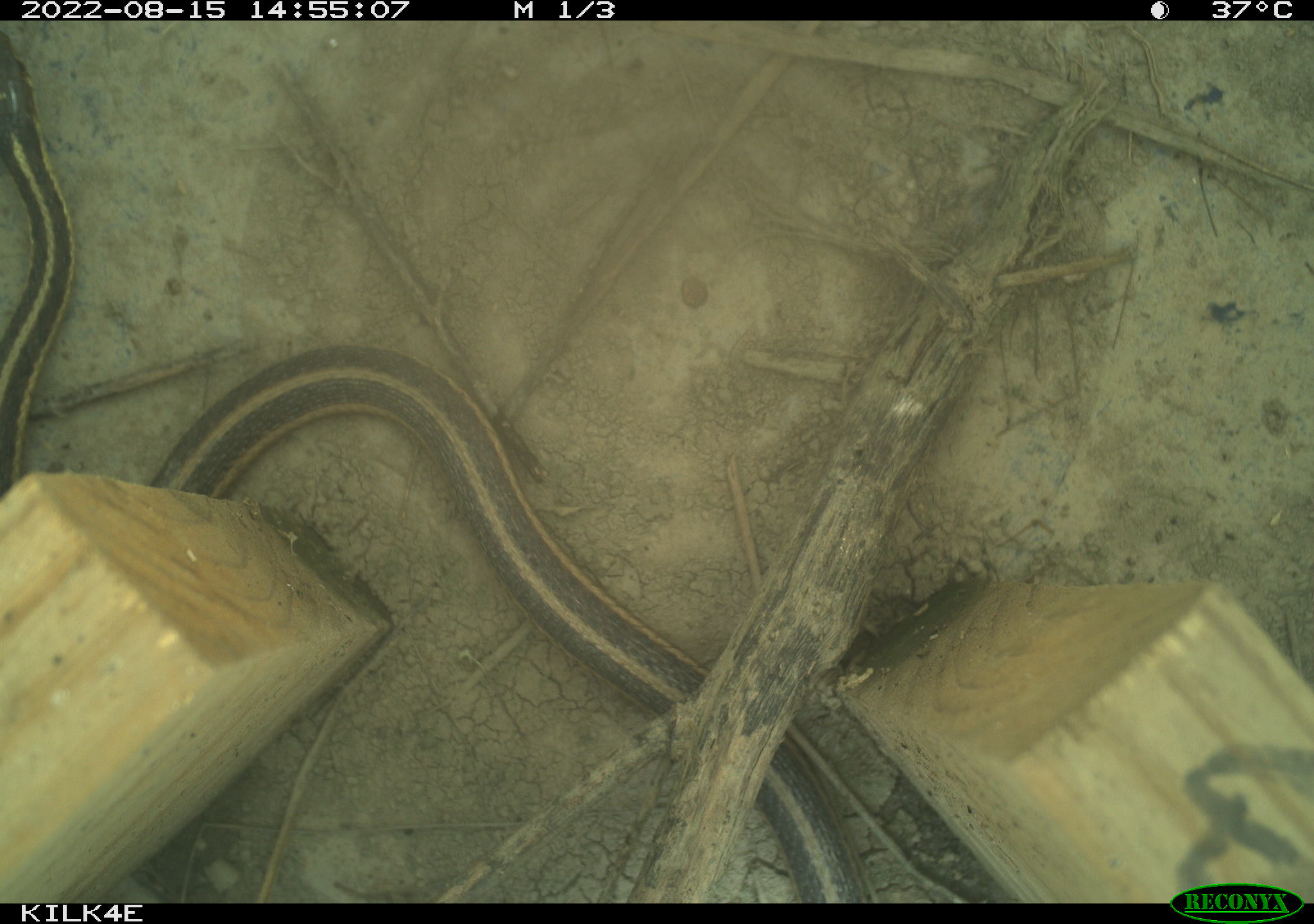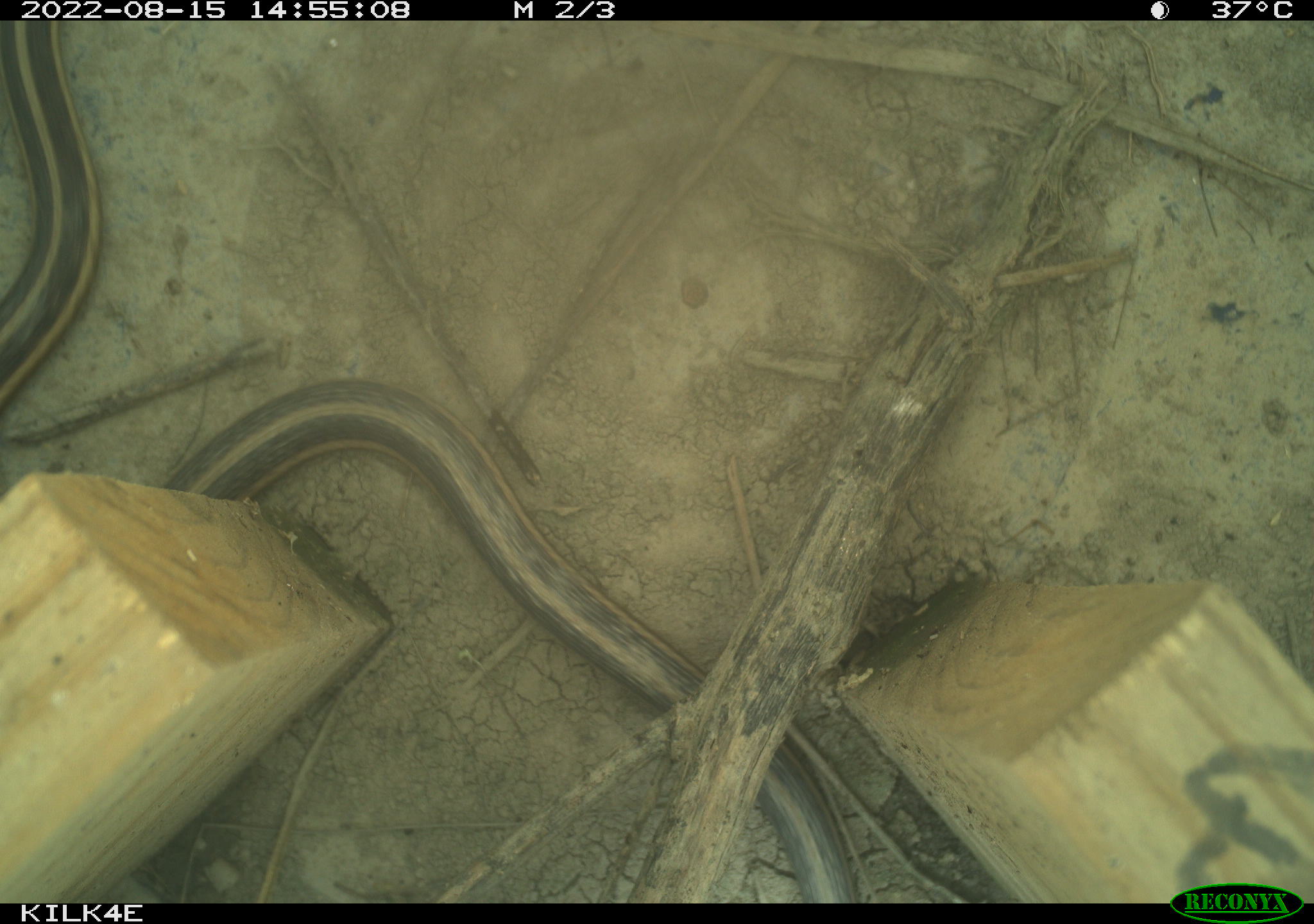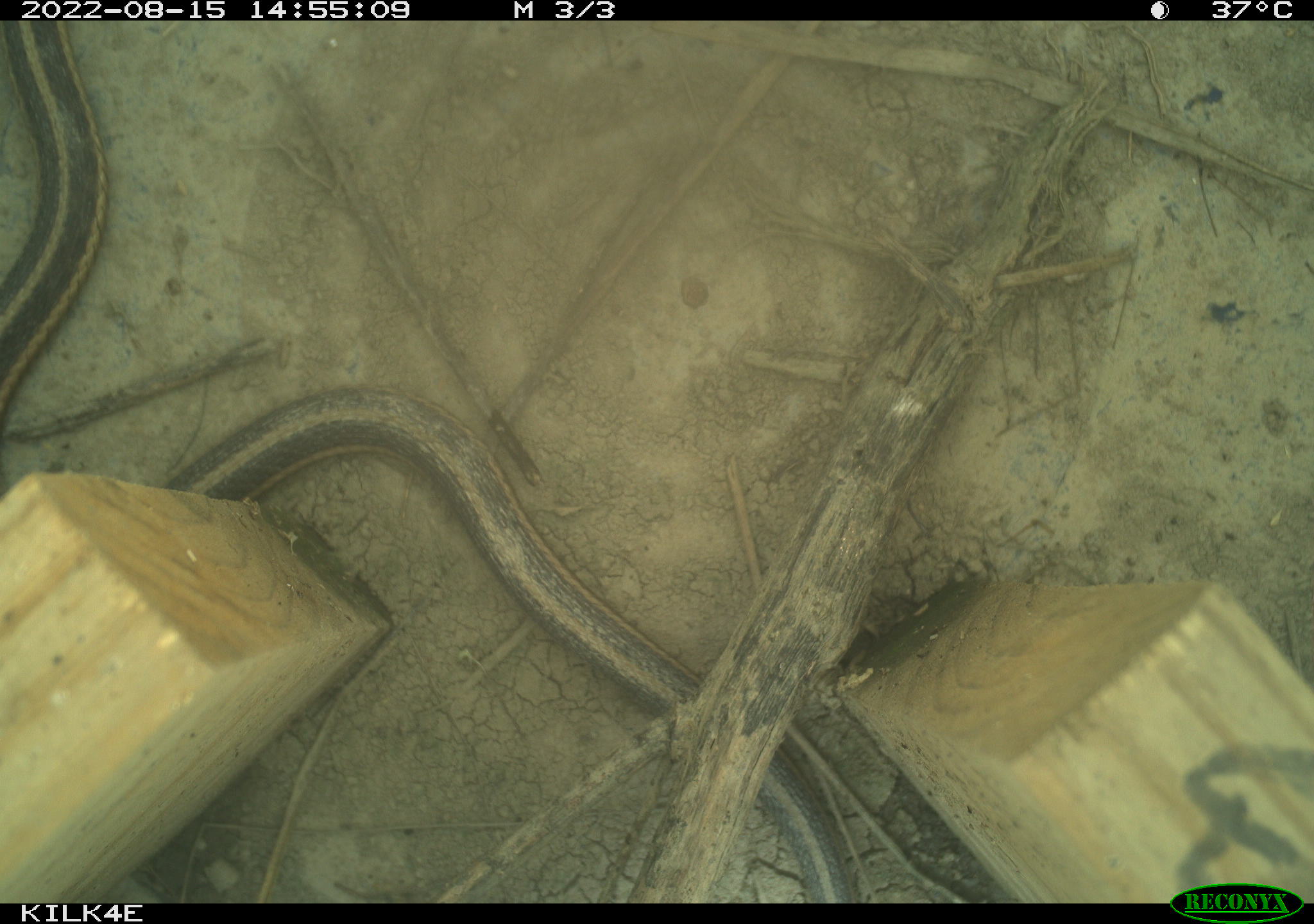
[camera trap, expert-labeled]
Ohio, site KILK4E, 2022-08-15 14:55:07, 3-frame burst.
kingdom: Animalia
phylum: Chordata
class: Reptilia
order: Squamata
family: Colubridae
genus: Thamnophis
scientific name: Thamnophis sirtalis sirtalis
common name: eastern gartersnake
Eastern gartersnake (Thamnophis sirtalis sirtalis).